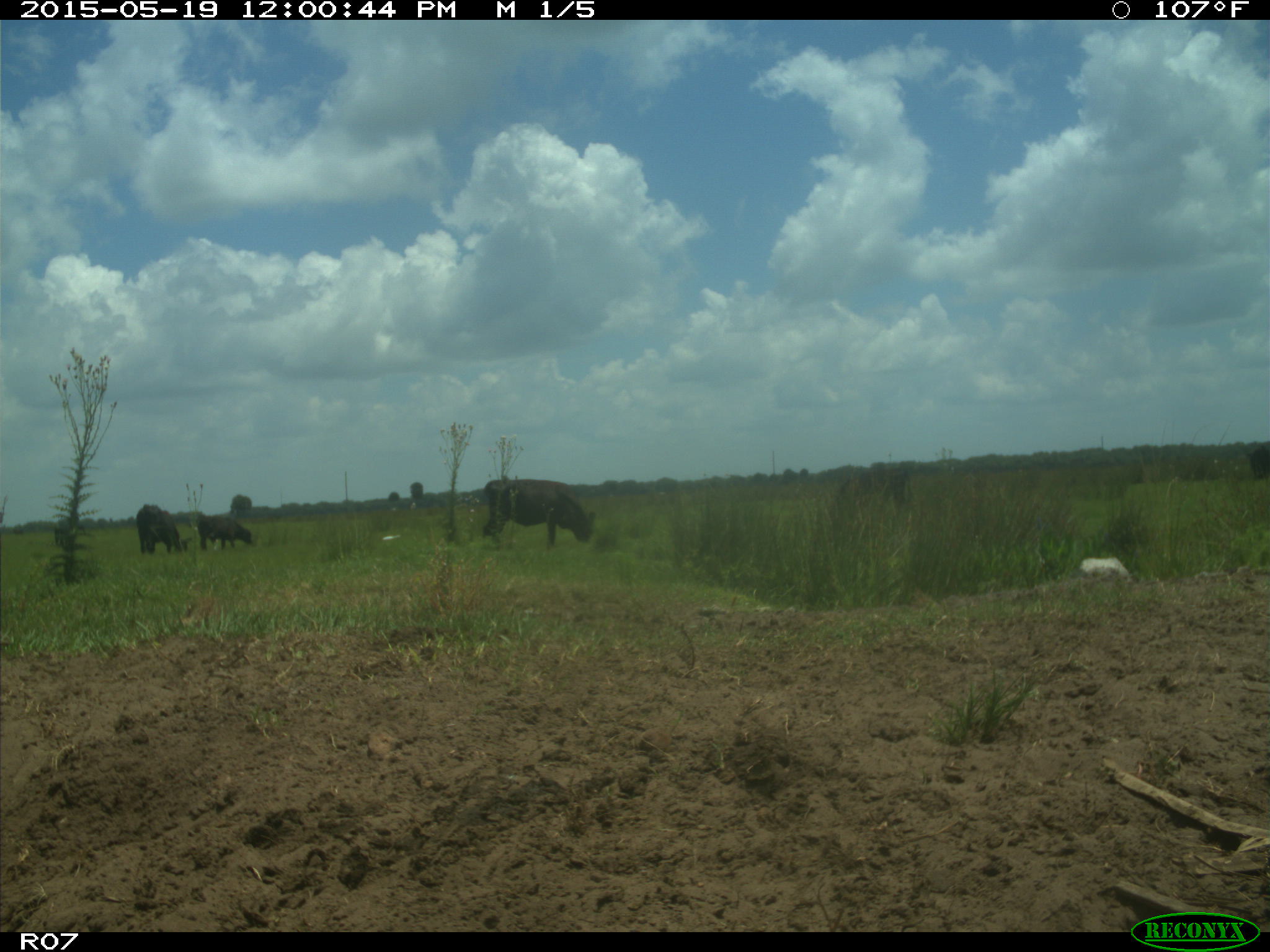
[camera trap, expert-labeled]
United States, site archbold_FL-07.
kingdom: Animalia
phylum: Chordata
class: Mammalia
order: Artiodactyla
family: Bovidae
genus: Bos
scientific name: Bos taurus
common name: domestic cow